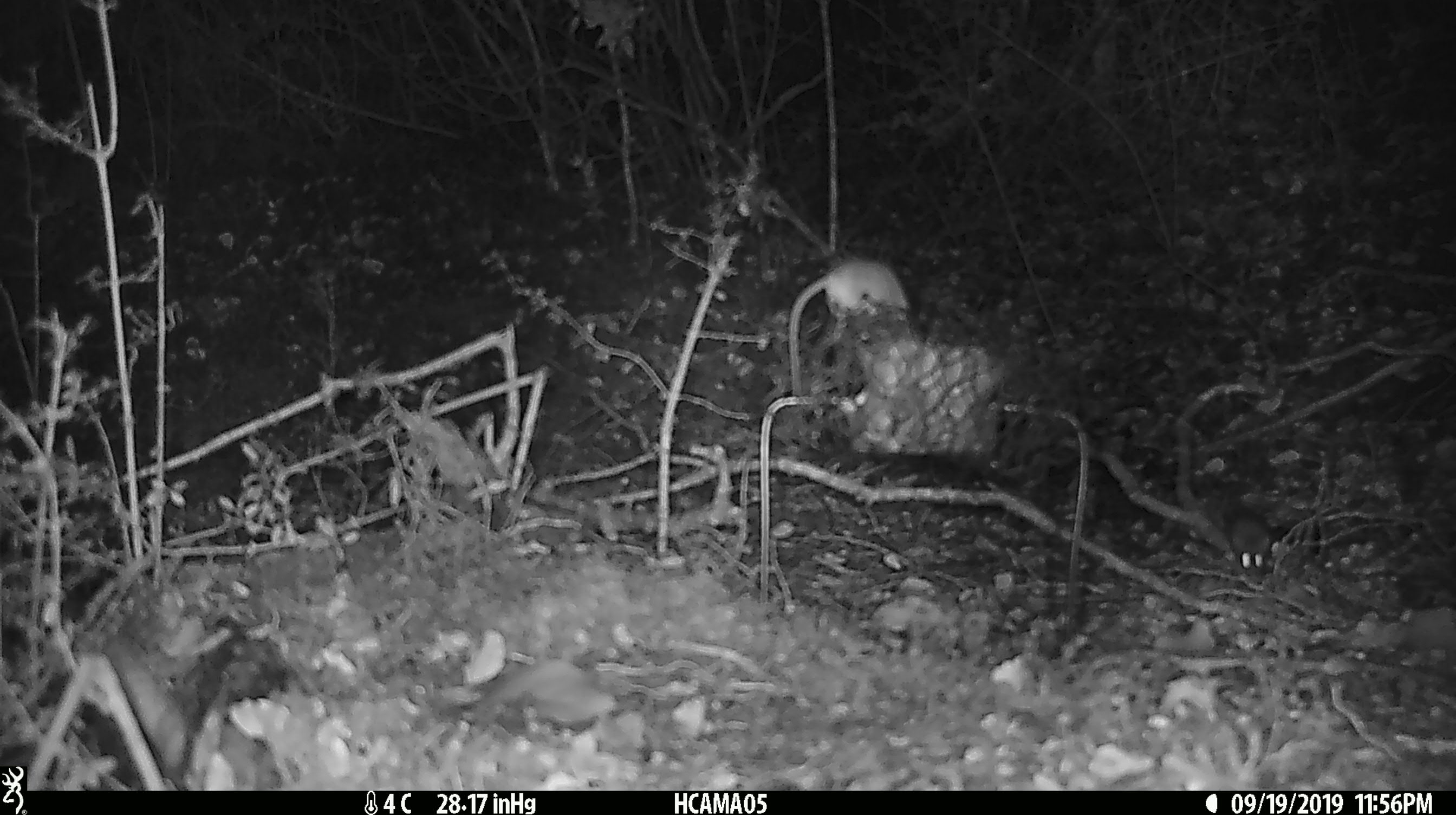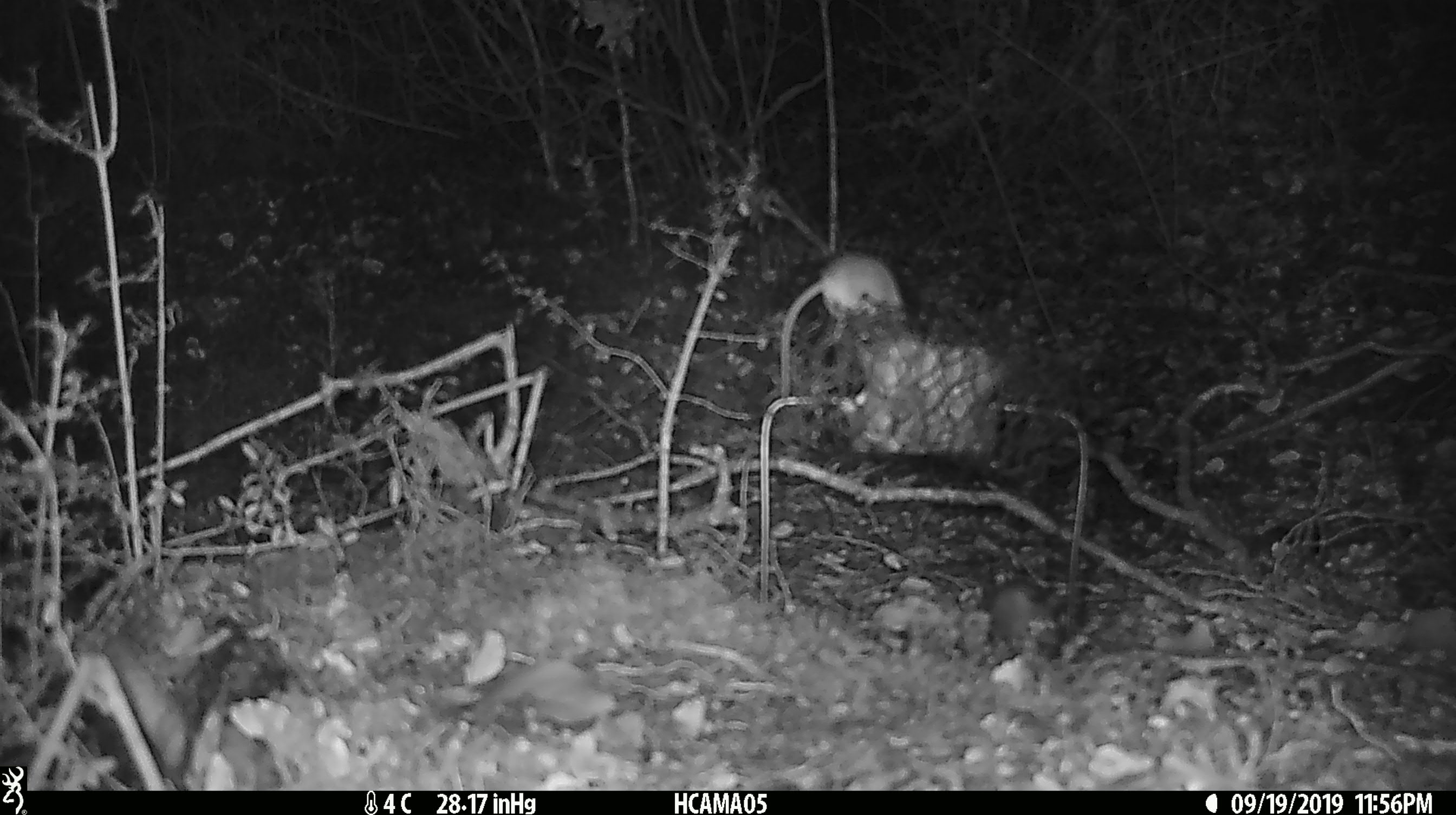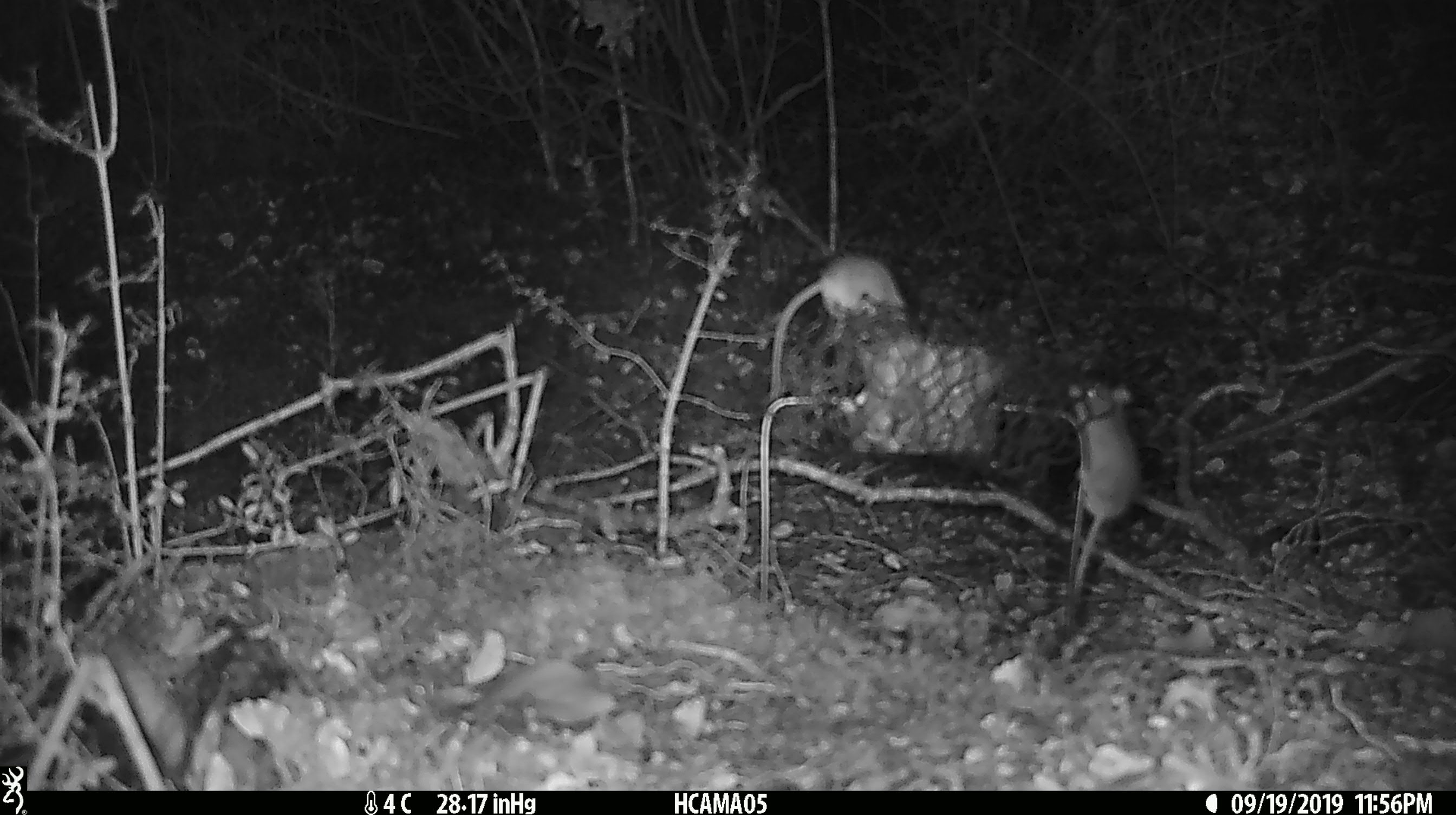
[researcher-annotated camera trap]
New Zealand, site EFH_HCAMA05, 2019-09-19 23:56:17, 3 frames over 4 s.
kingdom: Animalia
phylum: Chordata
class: Mammalia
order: Rodentia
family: Muridae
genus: Mus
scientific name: Mus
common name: mouse